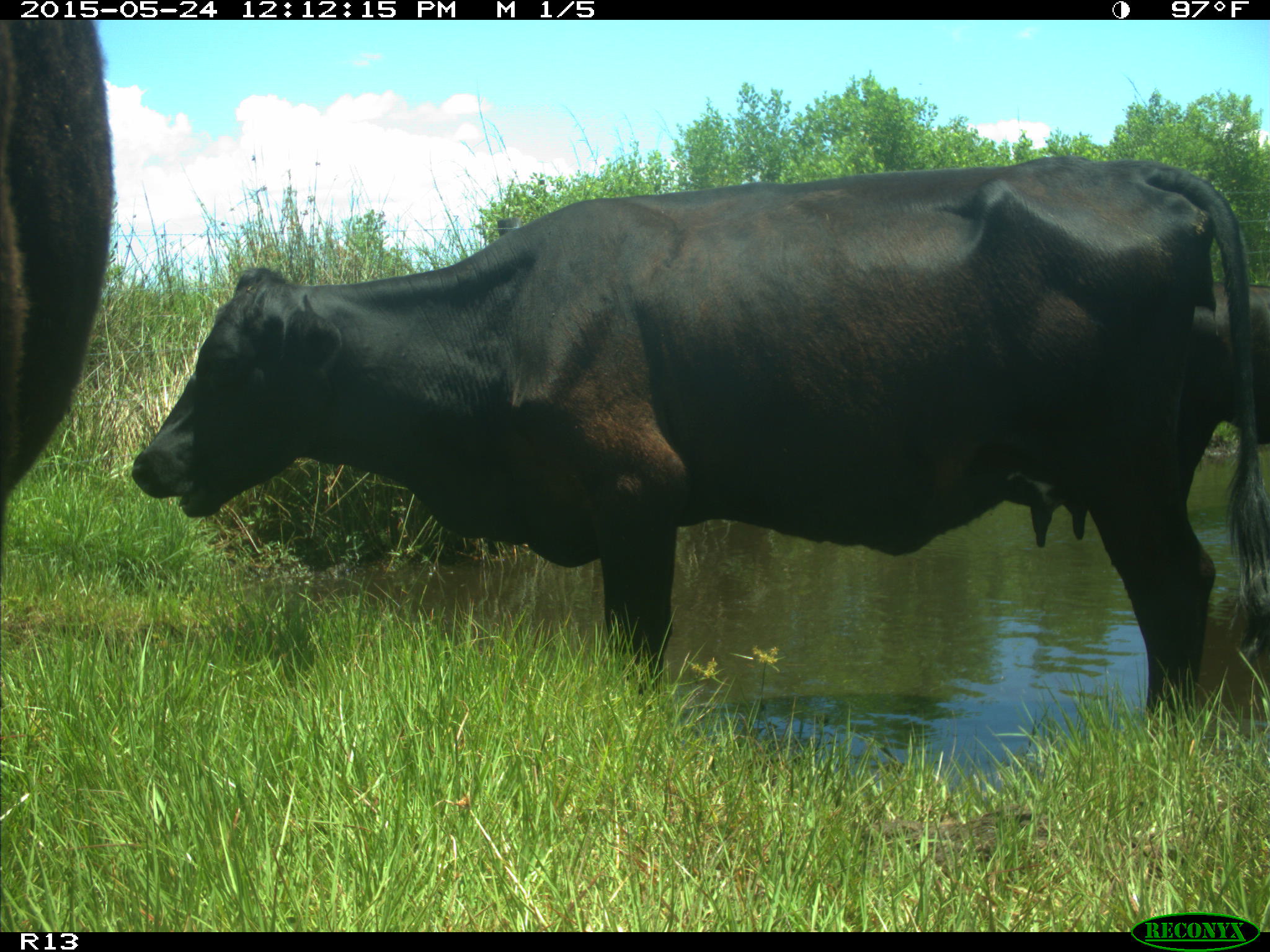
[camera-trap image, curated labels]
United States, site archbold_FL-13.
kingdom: Animalia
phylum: Chordata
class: Mammalia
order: Artiodactyla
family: Bovidae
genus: Bos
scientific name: Bos taurus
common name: domestic cow